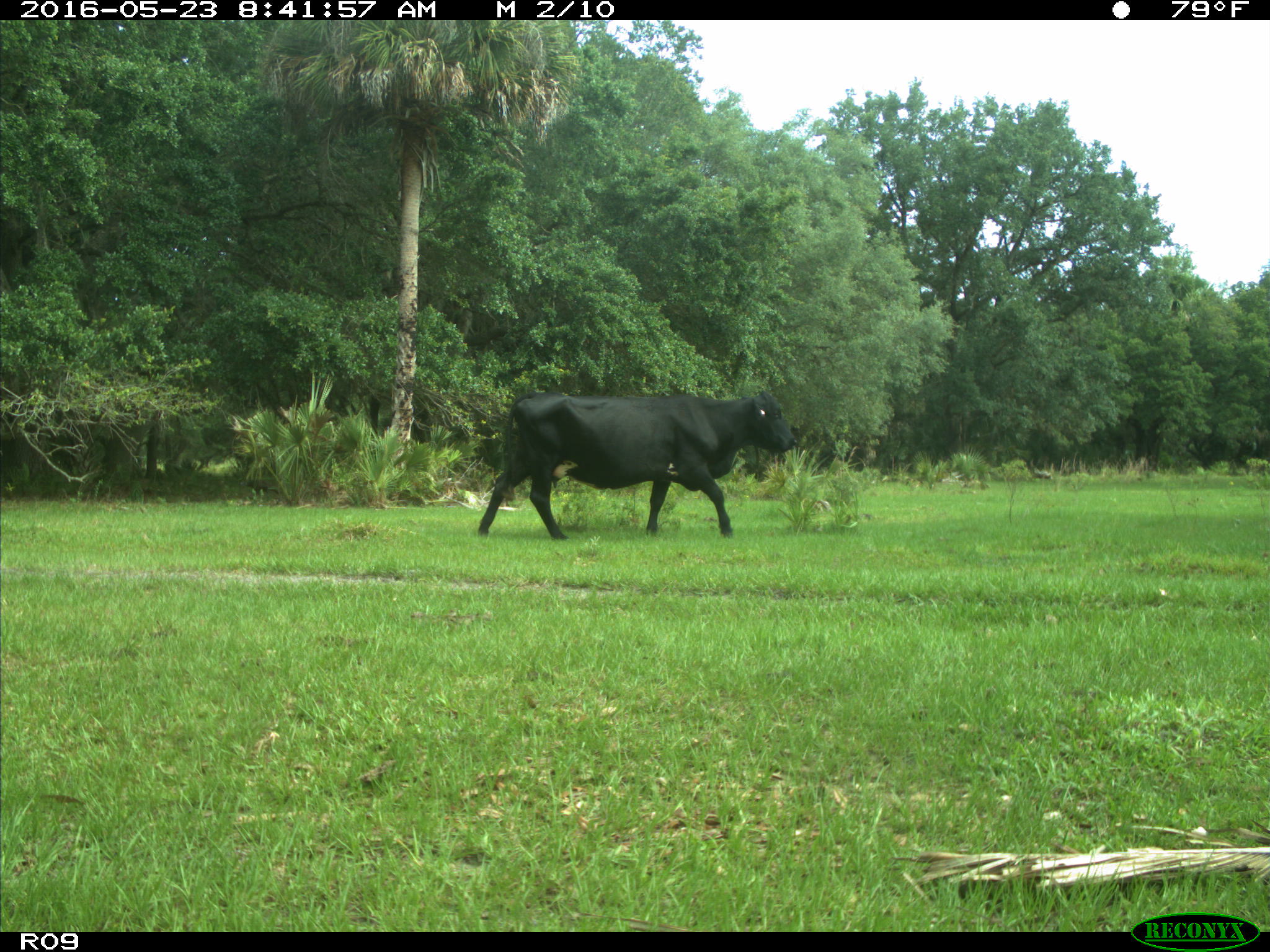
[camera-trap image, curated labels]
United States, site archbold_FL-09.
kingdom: Animalia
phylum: Chordata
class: Mammalia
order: Artiodactyla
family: Bovidae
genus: Bos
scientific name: Bos taurus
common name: domestic cow